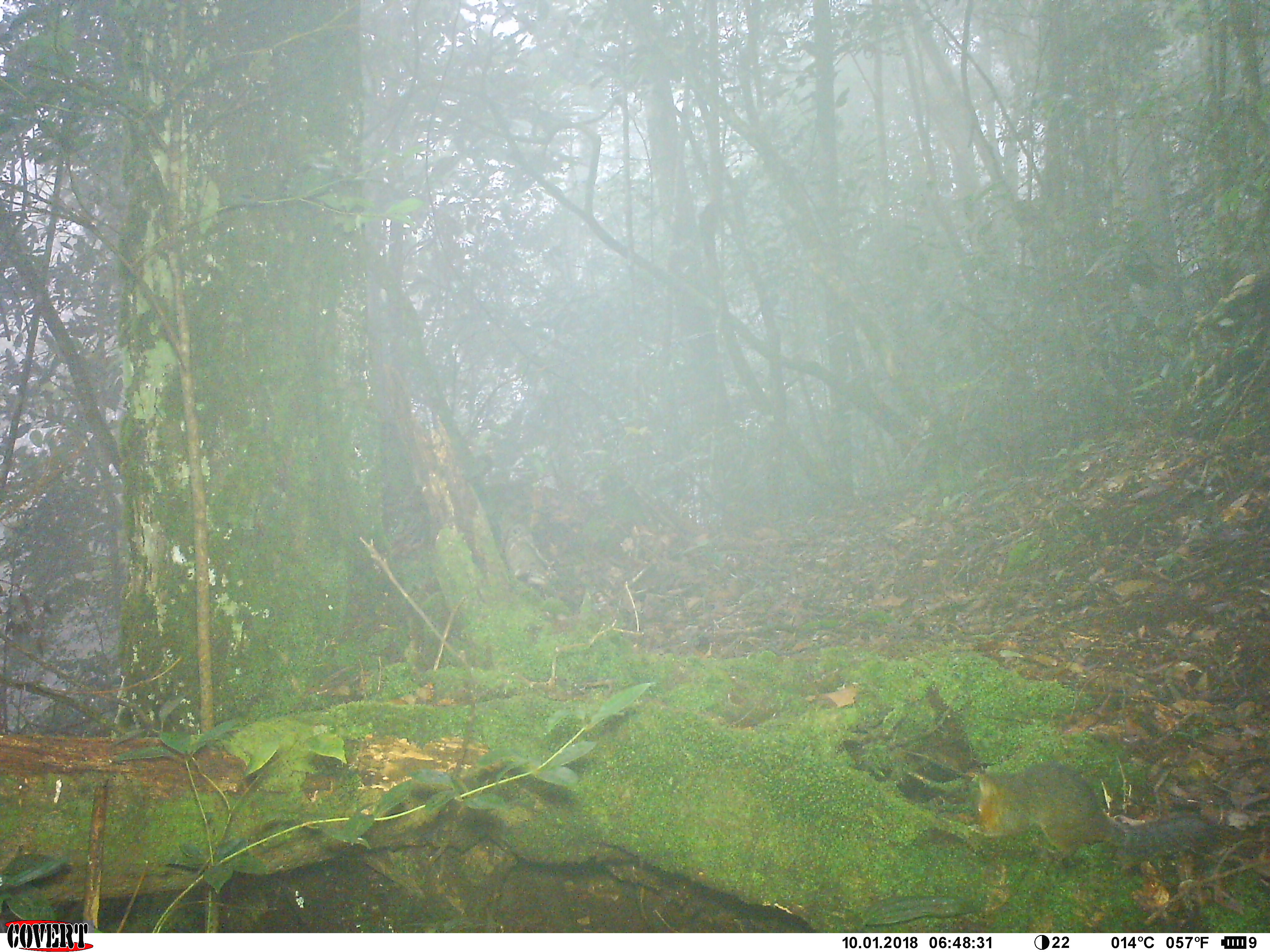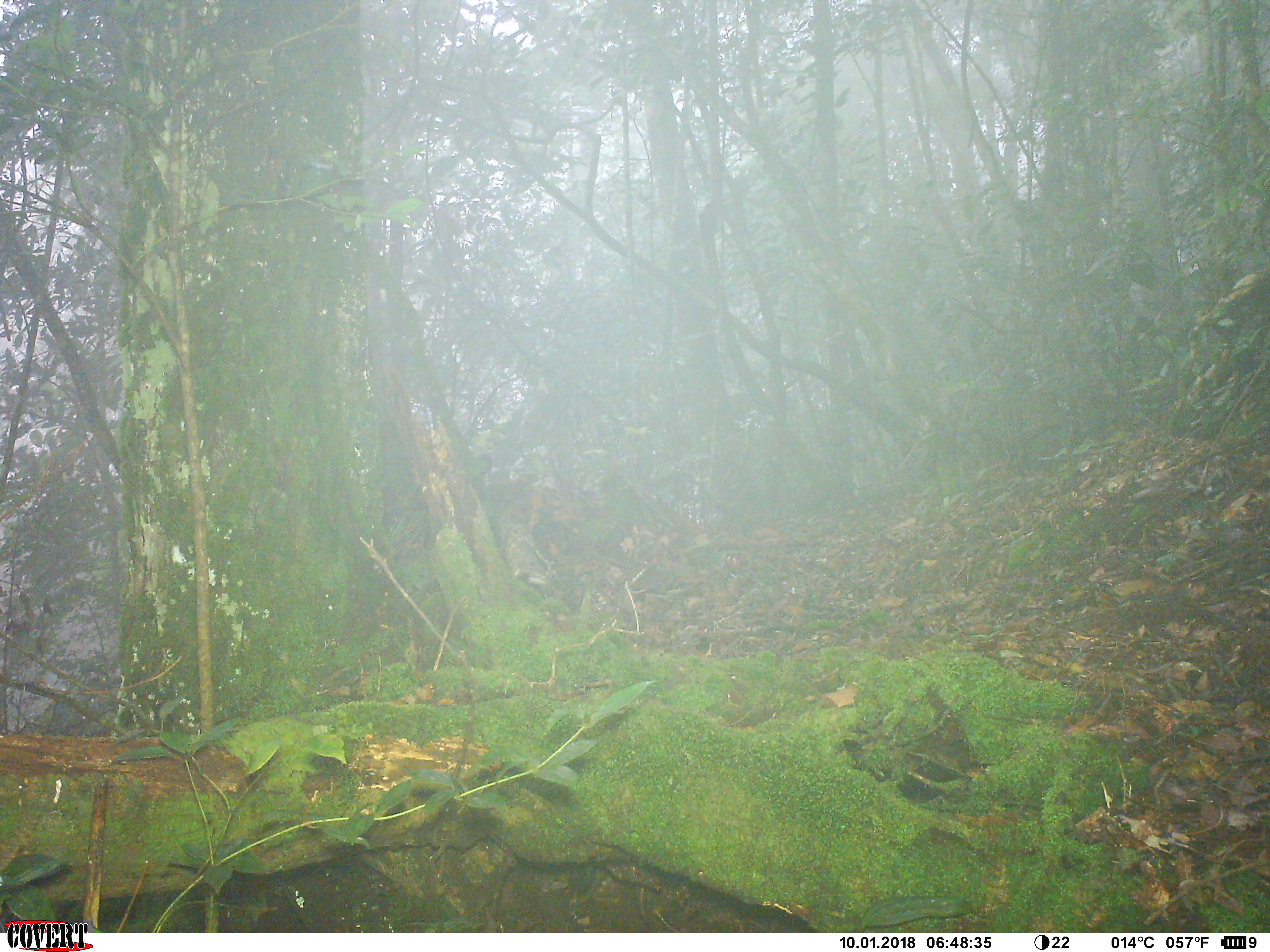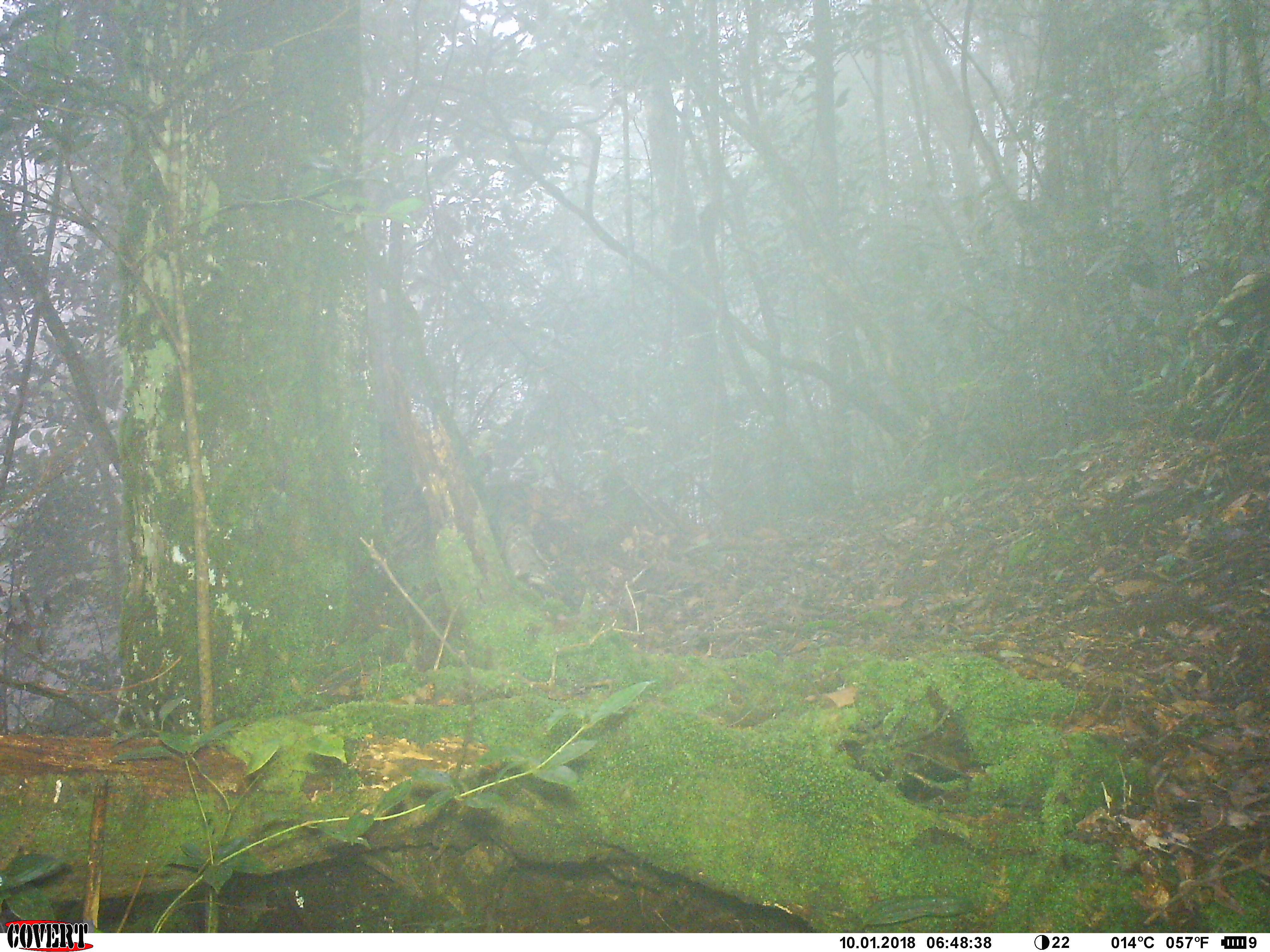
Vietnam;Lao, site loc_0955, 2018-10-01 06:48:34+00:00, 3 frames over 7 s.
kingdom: Animalia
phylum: Chordata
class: Mammalia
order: Rodentia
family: Sciuridae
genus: Dremomys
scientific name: Dremomys rufigenis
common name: red-cheeked squirrel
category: red cheeked squirrel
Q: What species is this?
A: Red cheeked squirrel (red-cheeked squirrel) (Dremomys rufigenis).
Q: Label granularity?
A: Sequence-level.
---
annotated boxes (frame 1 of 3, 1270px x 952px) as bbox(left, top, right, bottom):
red cheeked squirrel: bbox(975, 760, 1206, 864)